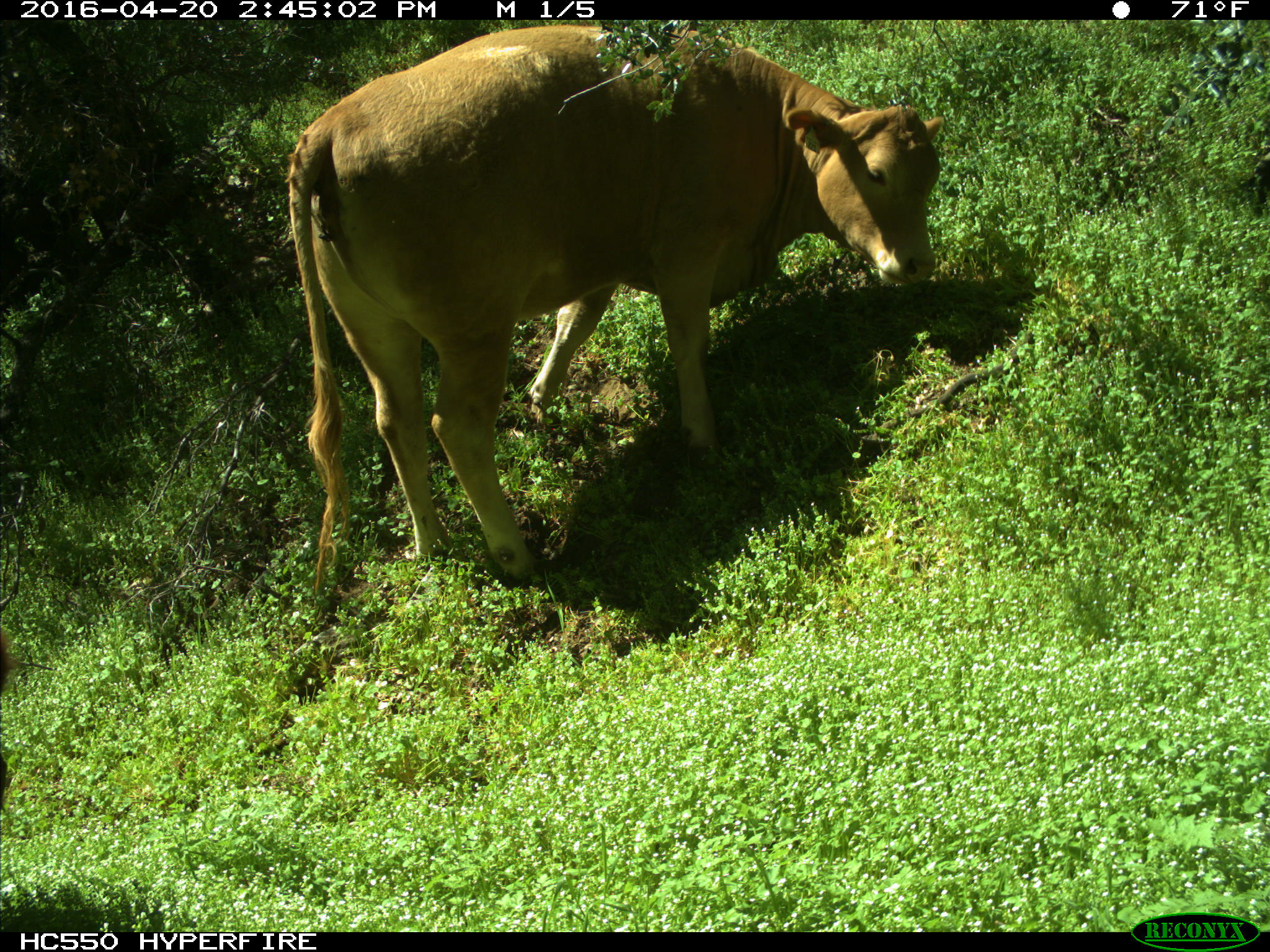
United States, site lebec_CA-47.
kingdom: Animalia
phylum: Chordata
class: Mammalia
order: Artiodactyla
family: Bovidae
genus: Bos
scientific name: Bos taurus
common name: domestic cow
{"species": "Bos taurus (domestic cow)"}